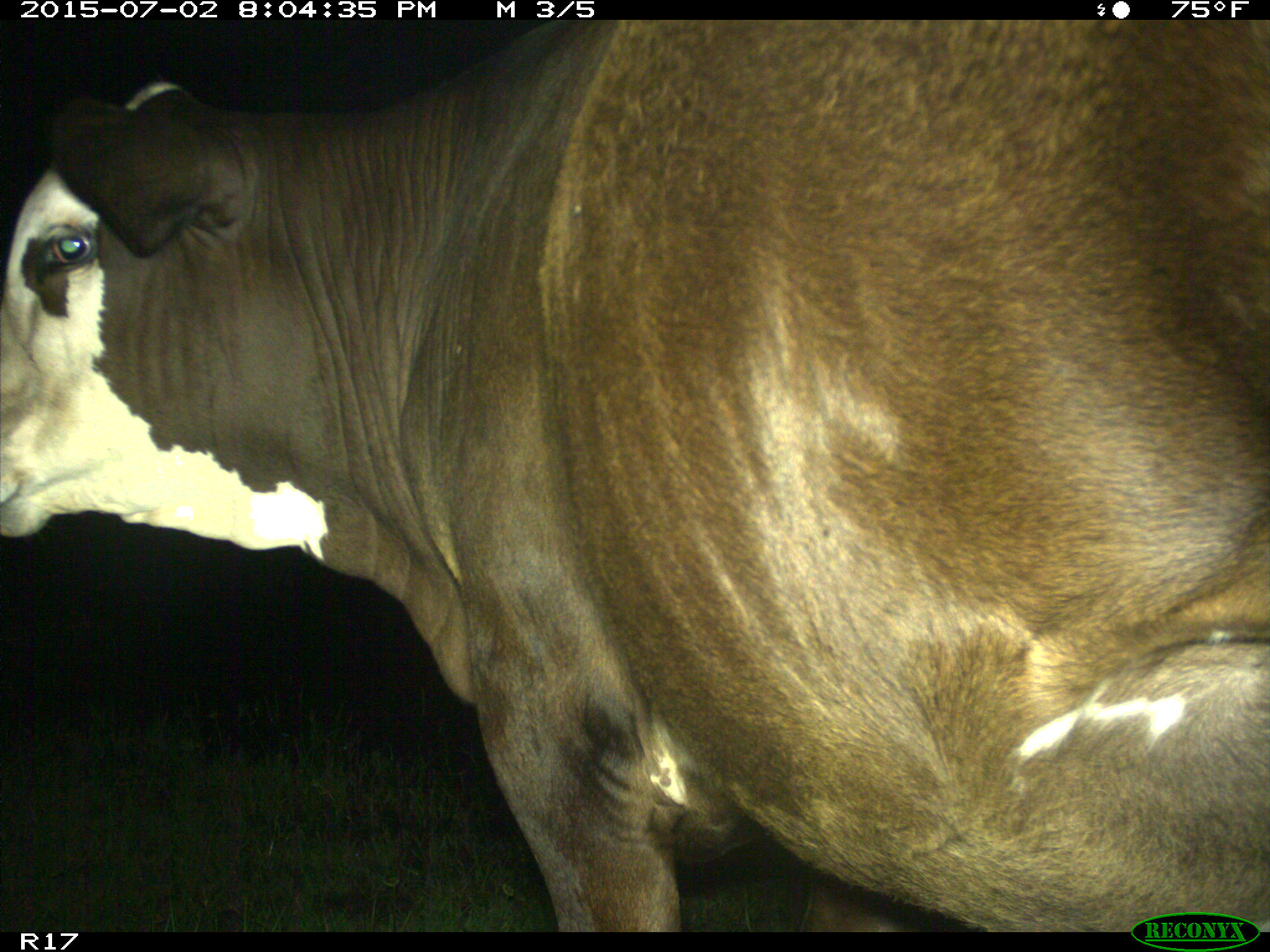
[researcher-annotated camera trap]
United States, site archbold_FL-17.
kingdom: Animalia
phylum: Chordata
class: Mammalia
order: Artiodactyla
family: Bovidae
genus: Bos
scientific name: Bos taurus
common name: domestic cow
Bos taurus (domestic cow).